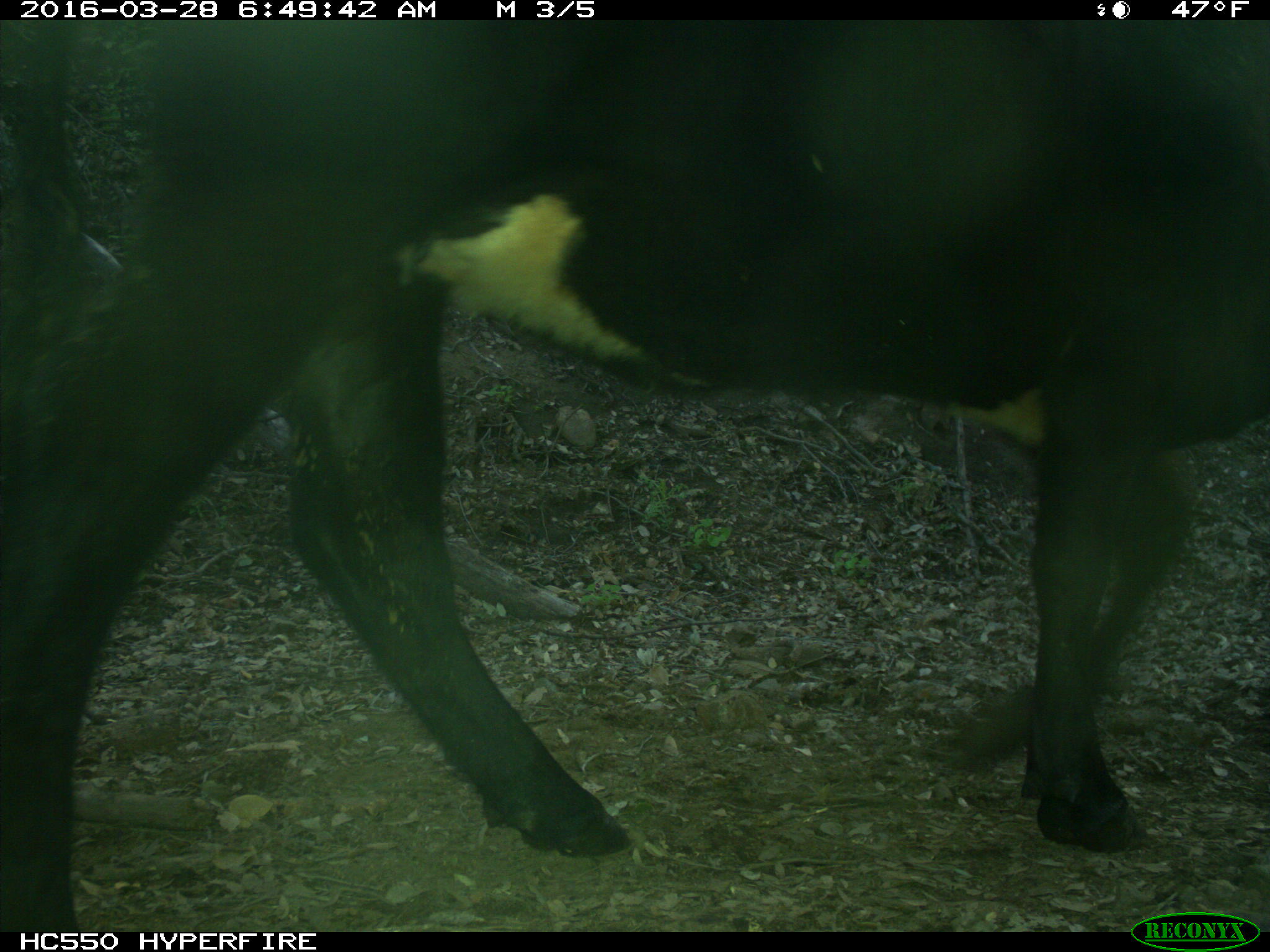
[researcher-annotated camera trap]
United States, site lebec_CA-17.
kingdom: Animalia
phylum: Chordata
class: Mammalia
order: Artiodactyla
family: Bovidae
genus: Bos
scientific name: Bos taurus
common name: domestic cow